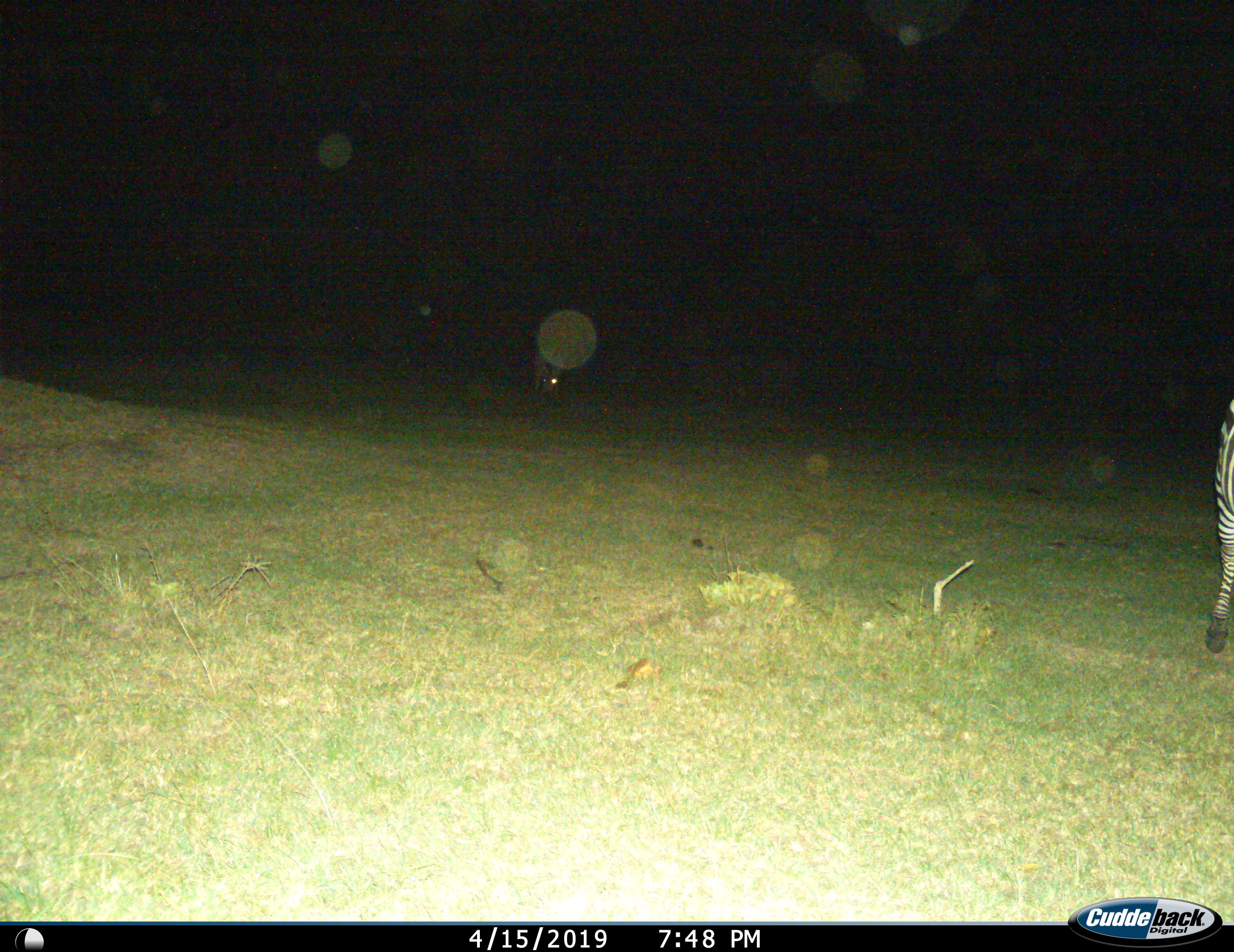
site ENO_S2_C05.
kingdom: Animalia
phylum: Chordata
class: Mammalia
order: Perissodactyla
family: Equidae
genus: Equus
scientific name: Equus quagga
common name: plains zebra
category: zebraplains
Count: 1.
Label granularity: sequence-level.